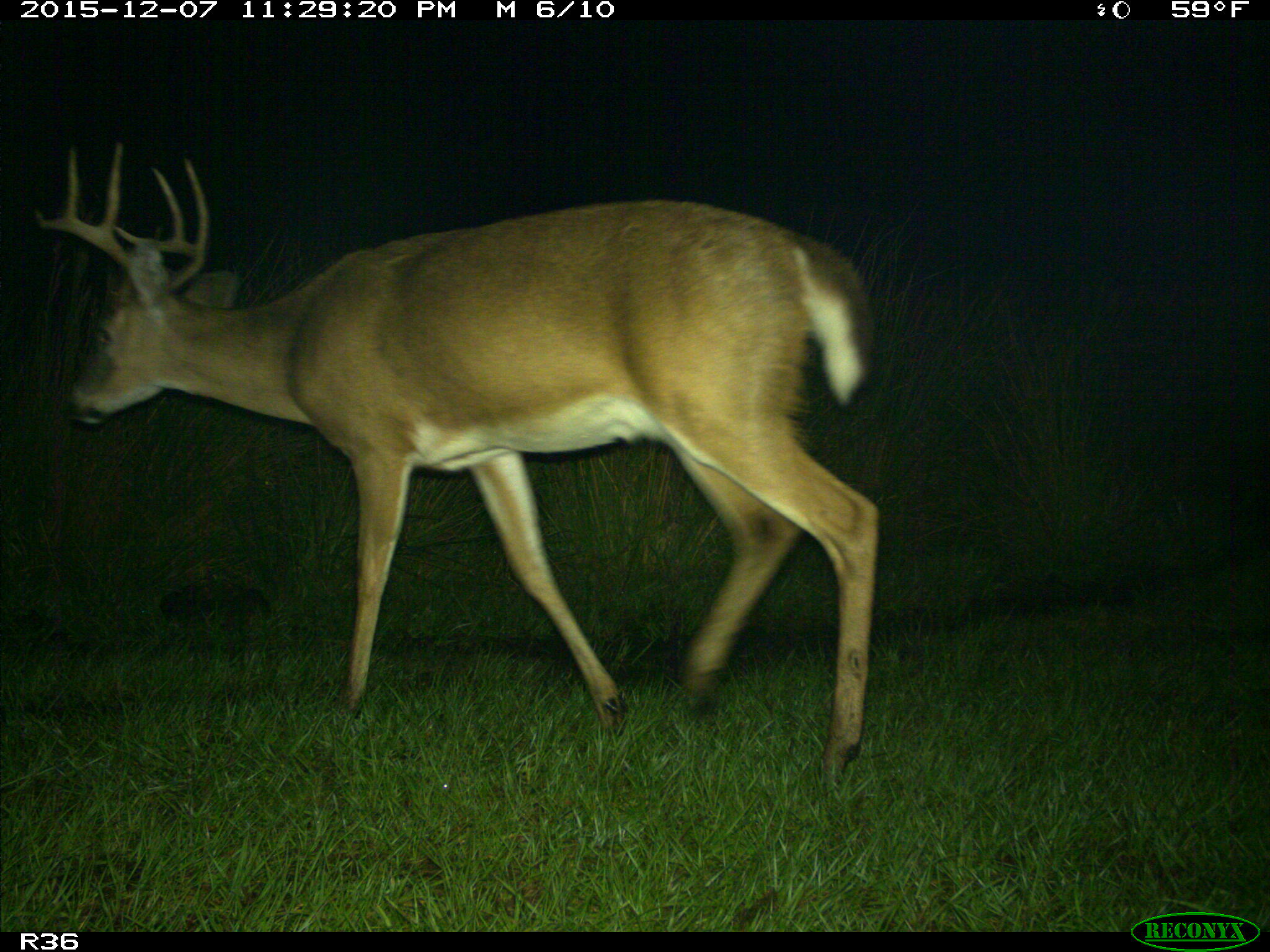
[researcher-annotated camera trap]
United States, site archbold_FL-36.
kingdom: Animalia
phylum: Chordata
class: Mammalia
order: Artiodactyla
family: Cervidae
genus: Odocoileus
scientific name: Odocoileus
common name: deer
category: unidentified deer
Unidentified deer (deer) (Odocoileus).